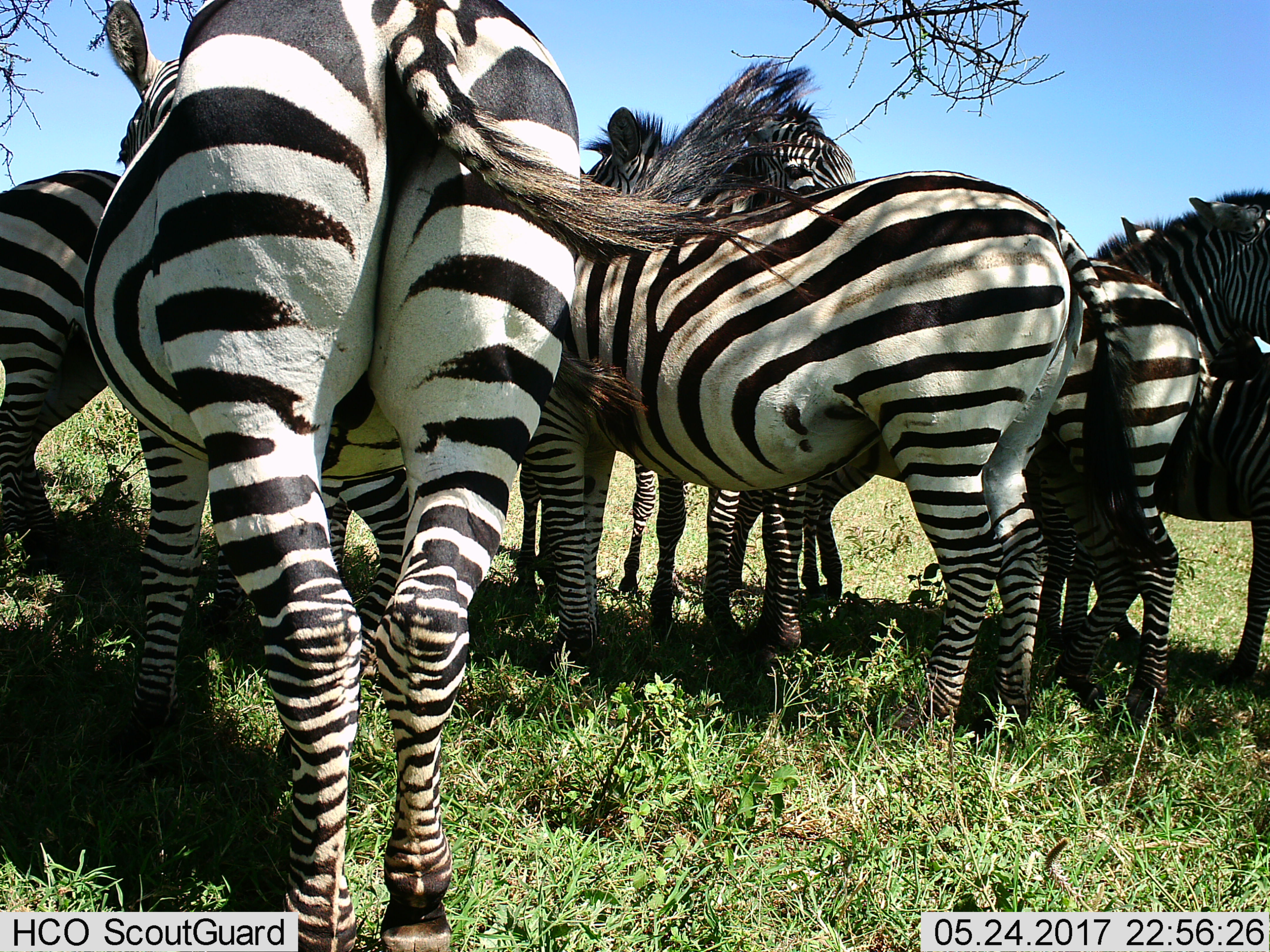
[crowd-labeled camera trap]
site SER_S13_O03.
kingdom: Animalia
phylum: Chordata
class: Mammalia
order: Perissodactyla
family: Equidae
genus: Equus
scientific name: Equus quagga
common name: plains zebra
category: zebraplains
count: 8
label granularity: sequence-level